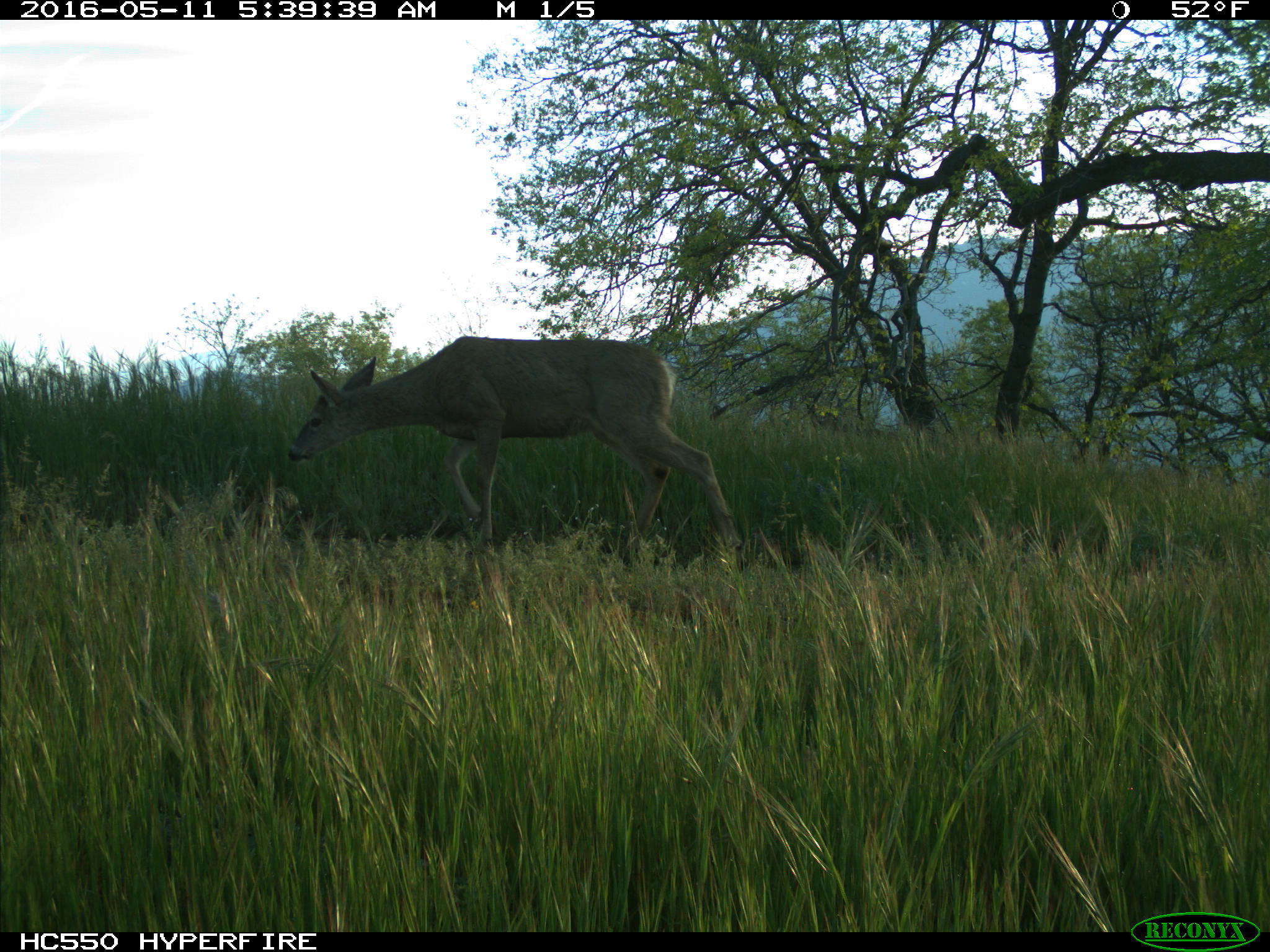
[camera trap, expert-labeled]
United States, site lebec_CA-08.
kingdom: Animalia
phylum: Chordata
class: Mammalia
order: Artiodactyla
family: Cervidae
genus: Odocoileus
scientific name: Odocoileus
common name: deer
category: unidentified deer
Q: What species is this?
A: Unidentified deer (deer) (Odocoileus).